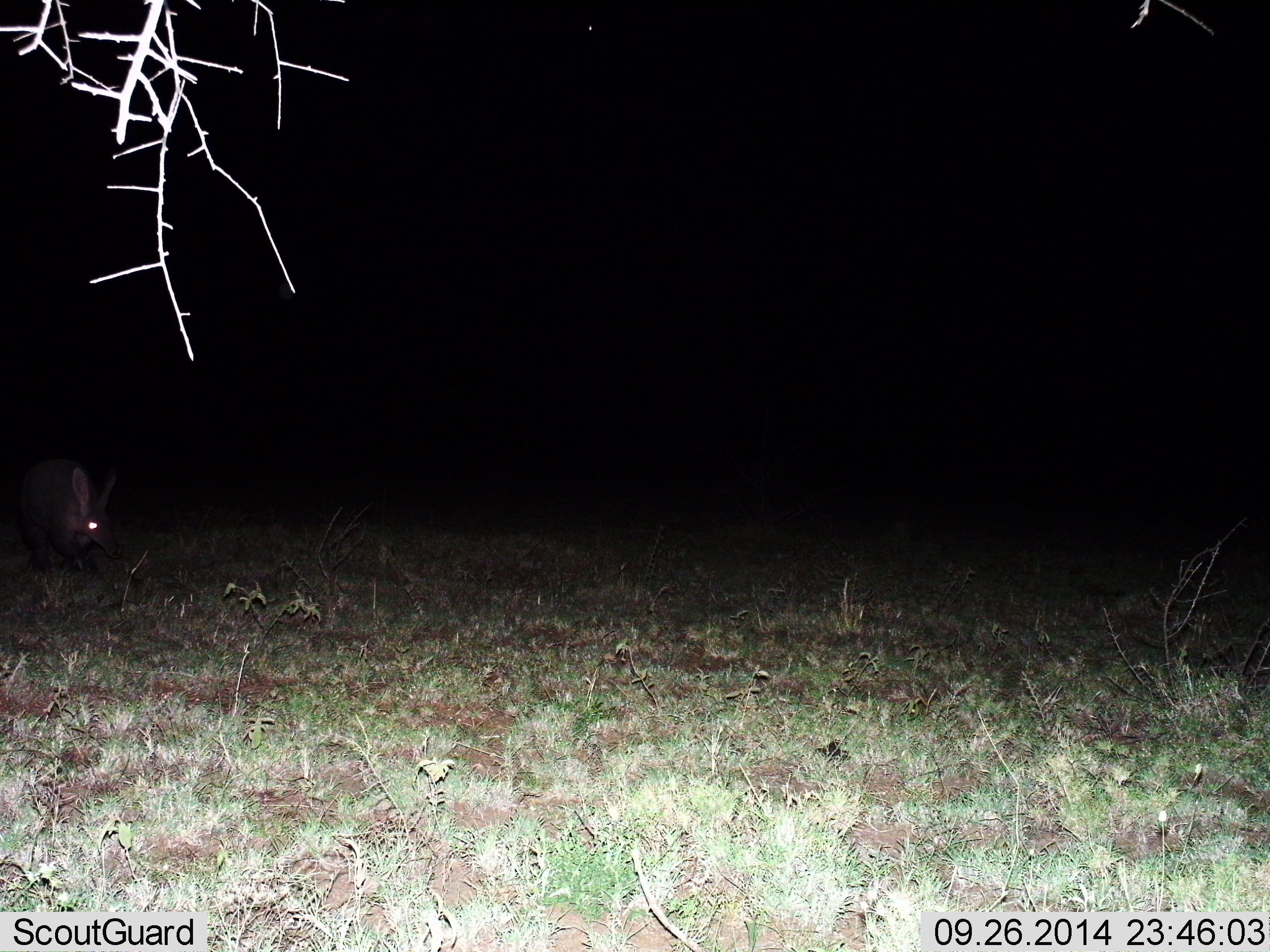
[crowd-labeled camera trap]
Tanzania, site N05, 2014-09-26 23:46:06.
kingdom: Animalia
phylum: Chordata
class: Mammalia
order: Tubulidentata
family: Orycteropodidae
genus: Orycteropus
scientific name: Orycteropus afer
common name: aardvark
Aardvark (Orycteropus afer), count 1. Behavior (volunteer vote fractions): standing 50%, resting 0%, moving 50%, interacting 0%. Young present (vote fraction): 0%. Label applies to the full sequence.